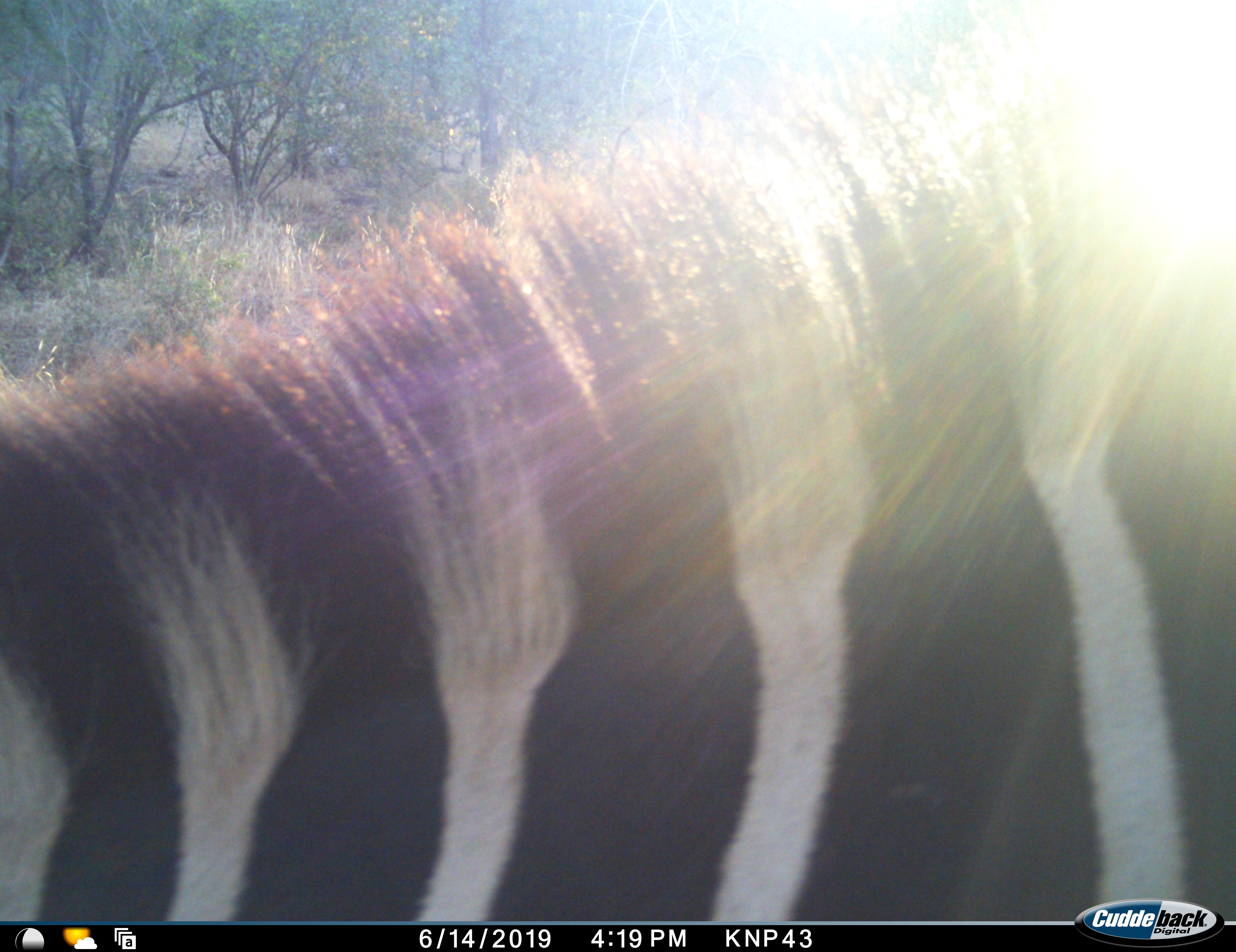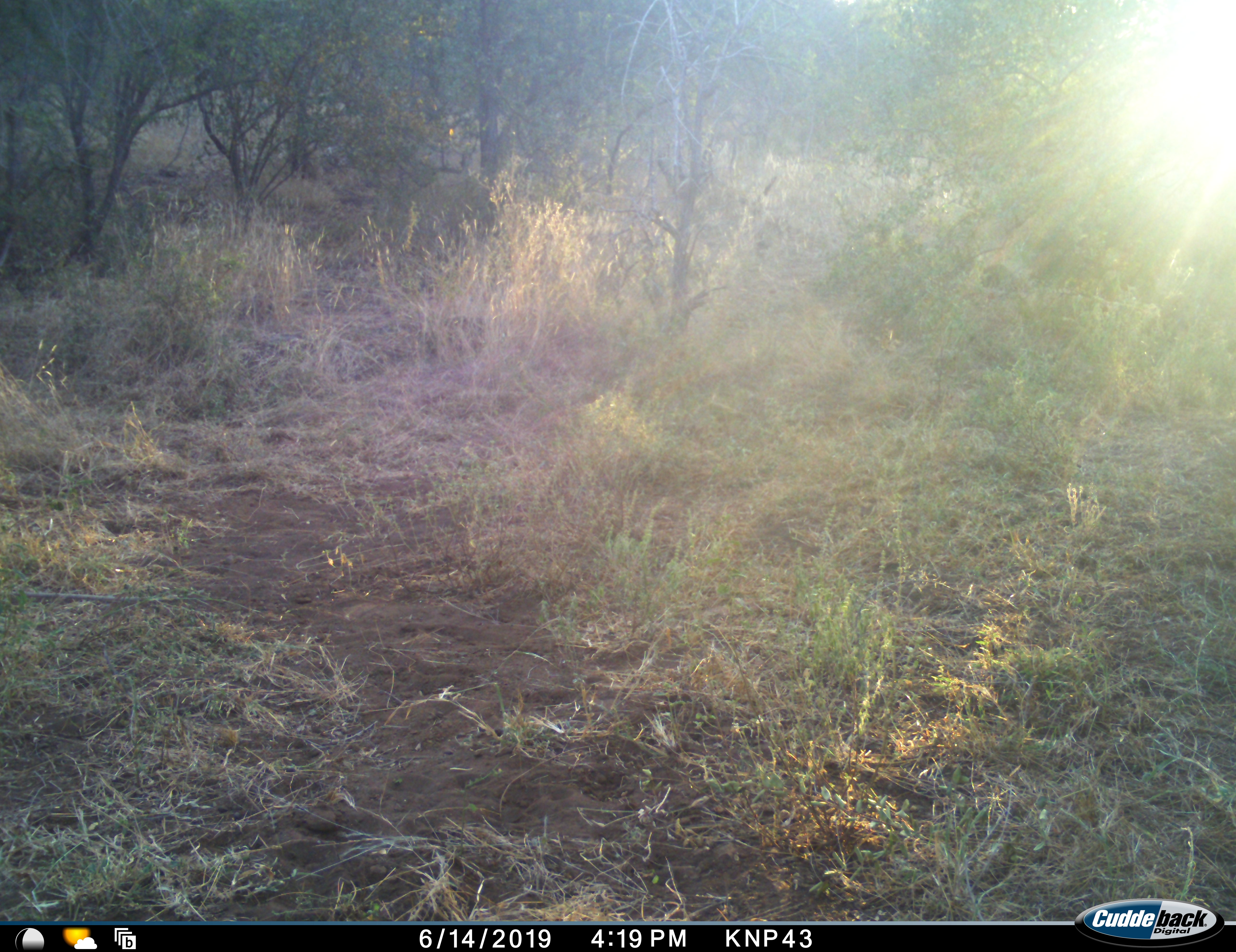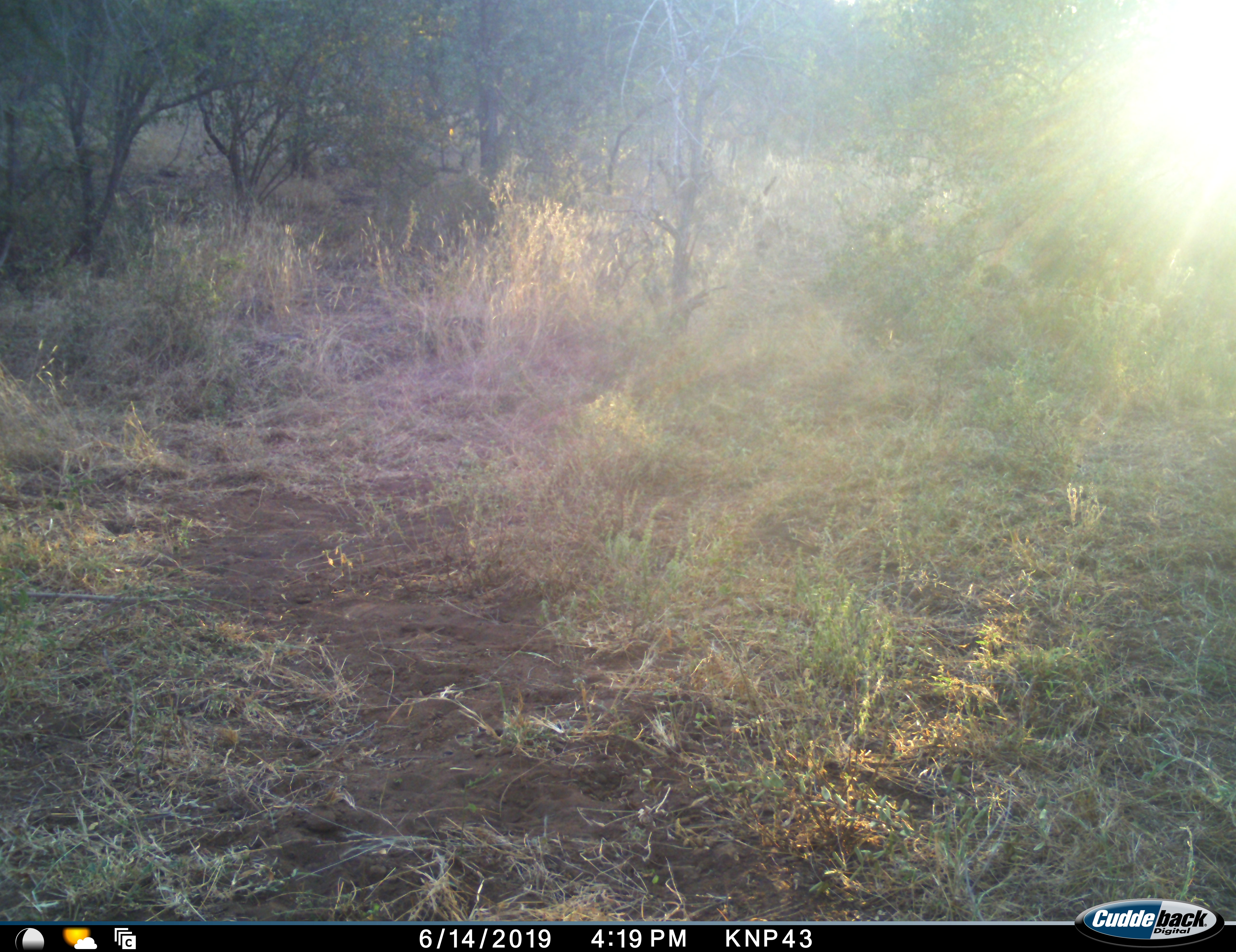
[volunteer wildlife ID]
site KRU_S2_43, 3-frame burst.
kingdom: Animalia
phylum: Chordata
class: Mammalia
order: Perissodactyla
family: Equidae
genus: Equus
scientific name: Equus quagga burchellii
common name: burchell's zebra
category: zebraburchells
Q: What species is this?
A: Zebraburchells (burchell's zebra) (Equus quagga burchellii).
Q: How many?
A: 1.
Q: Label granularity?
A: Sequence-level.